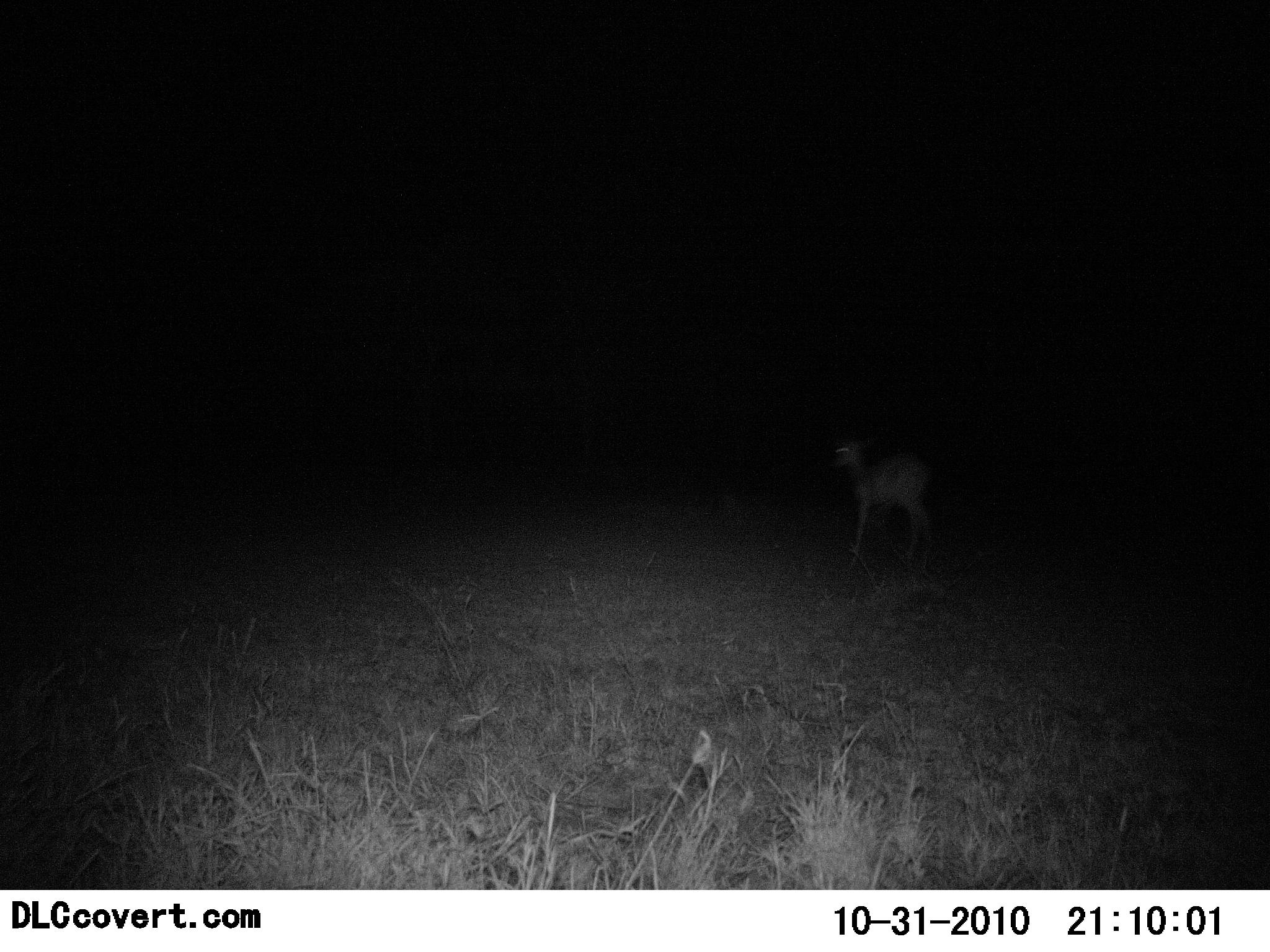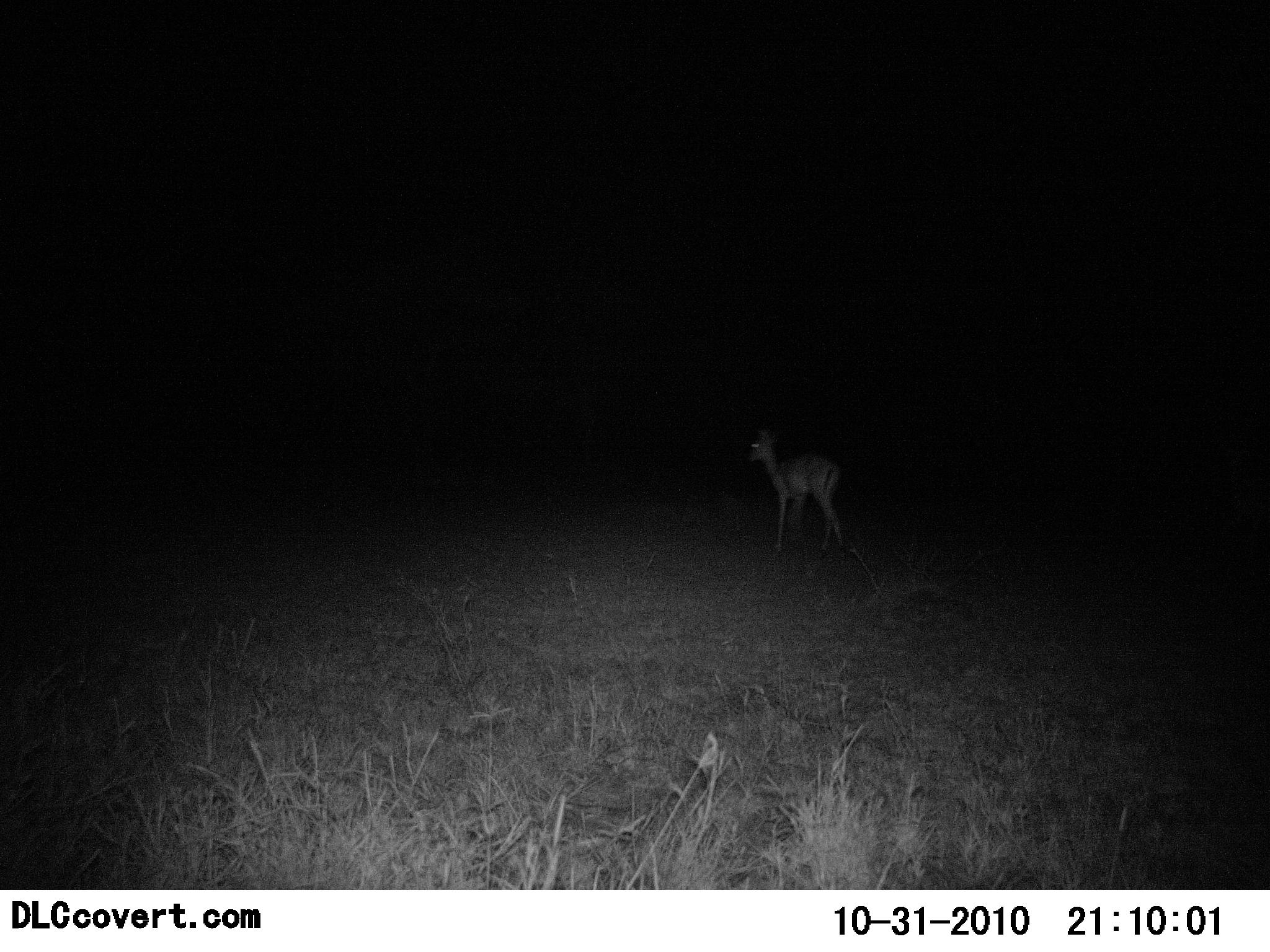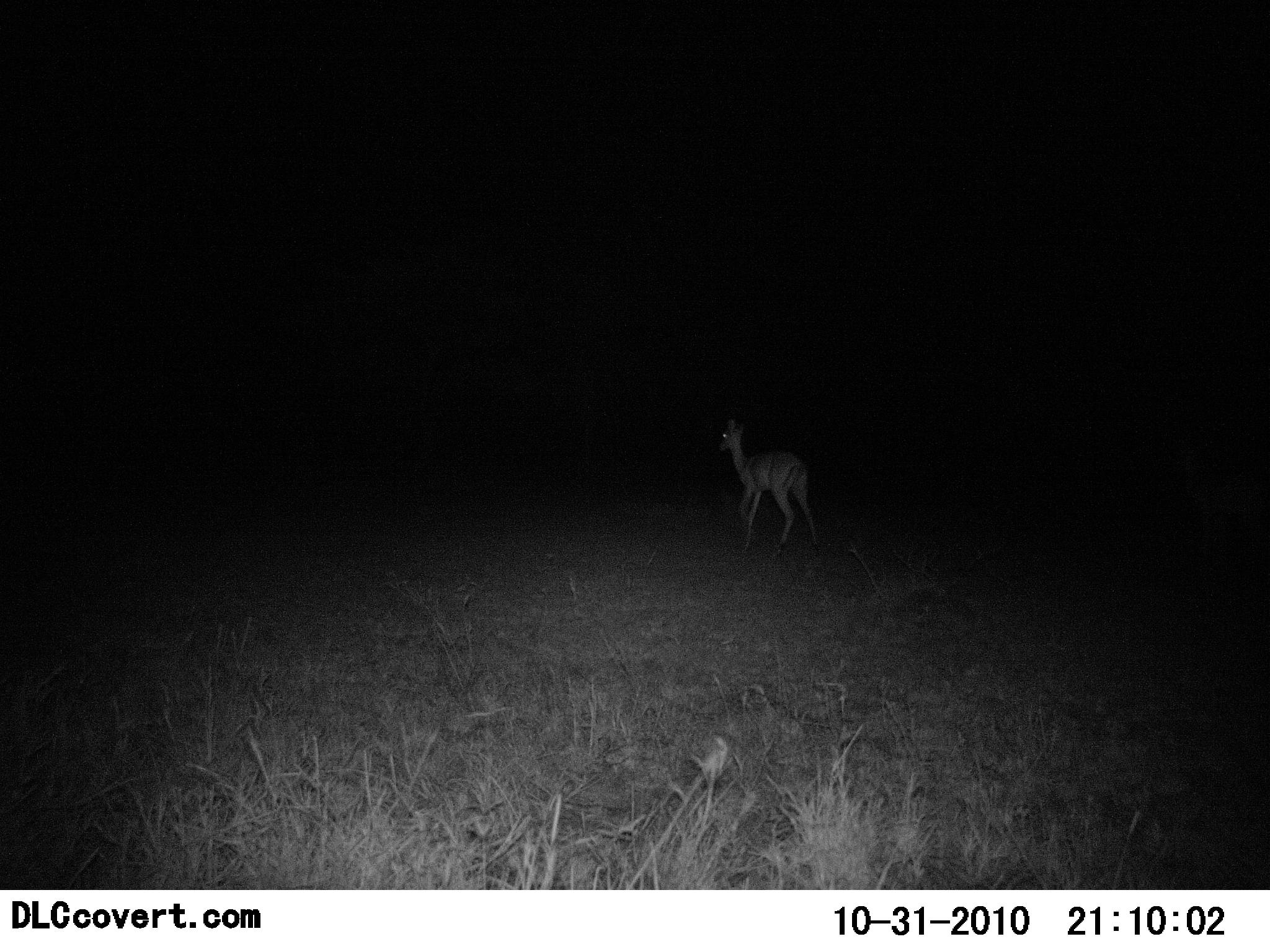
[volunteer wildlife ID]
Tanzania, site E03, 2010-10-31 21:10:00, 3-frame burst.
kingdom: Animalia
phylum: Chordata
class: Mammalia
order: Artiodactyla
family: Bovidae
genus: Madoqua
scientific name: Madoqua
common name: dikdik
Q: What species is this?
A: Dikdik (Madoqua).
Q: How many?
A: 1.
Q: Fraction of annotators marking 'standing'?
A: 0%.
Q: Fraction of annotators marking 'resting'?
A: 0%.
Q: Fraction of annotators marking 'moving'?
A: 100%.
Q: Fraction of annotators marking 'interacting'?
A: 0%.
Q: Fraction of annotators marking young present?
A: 0%.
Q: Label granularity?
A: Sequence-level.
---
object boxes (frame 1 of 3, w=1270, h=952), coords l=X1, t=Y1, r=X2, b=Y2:
animal: l=830, t=435, r=939, b=577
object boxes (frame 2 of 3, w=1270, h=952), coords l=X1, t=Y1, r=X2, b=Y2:
animal: l=744, t=428, r=847, b=554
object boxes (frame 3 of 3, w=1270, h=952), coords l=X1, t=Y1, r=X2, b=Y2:
animal: l=714, t=418, r=823, b=552